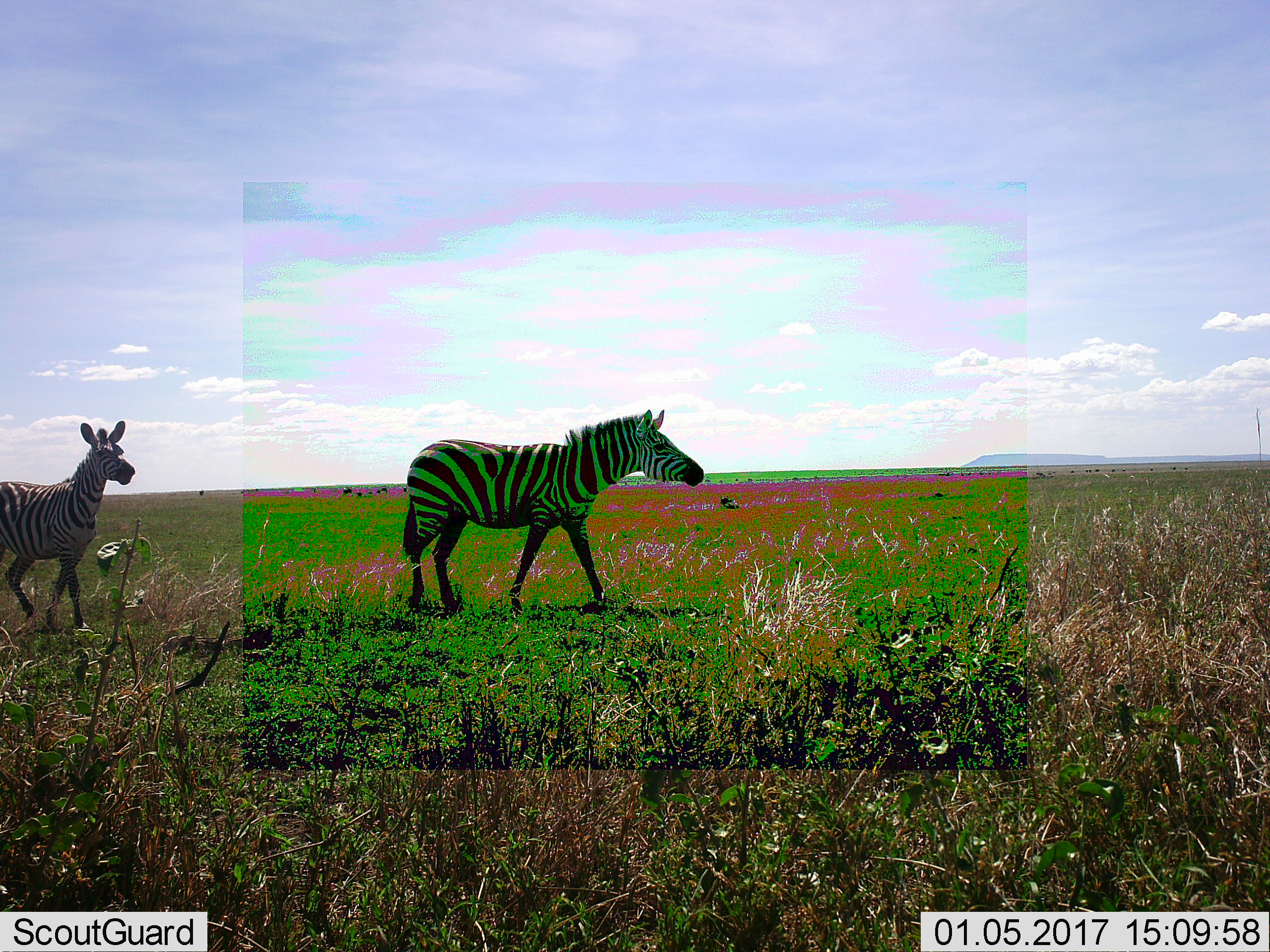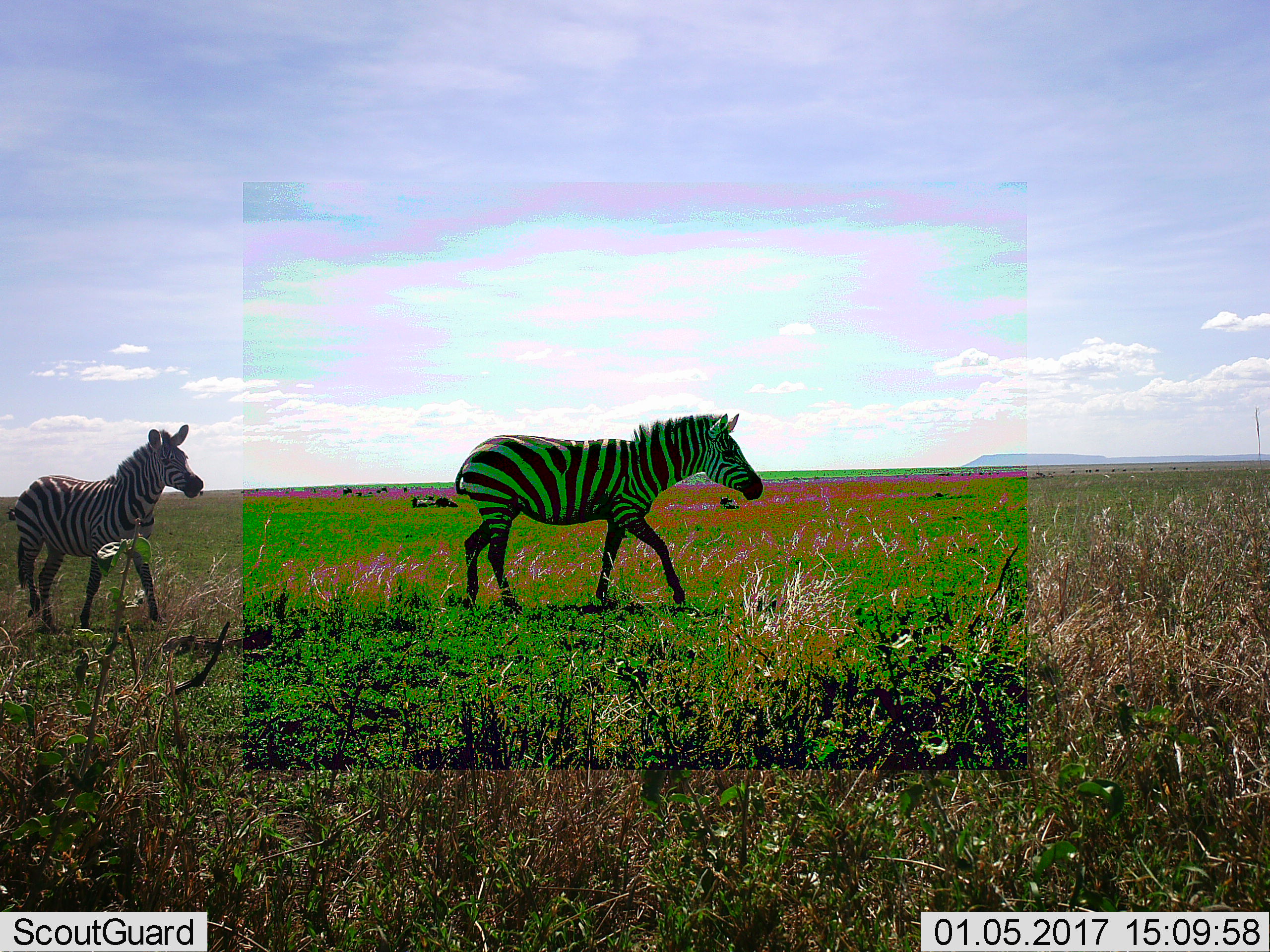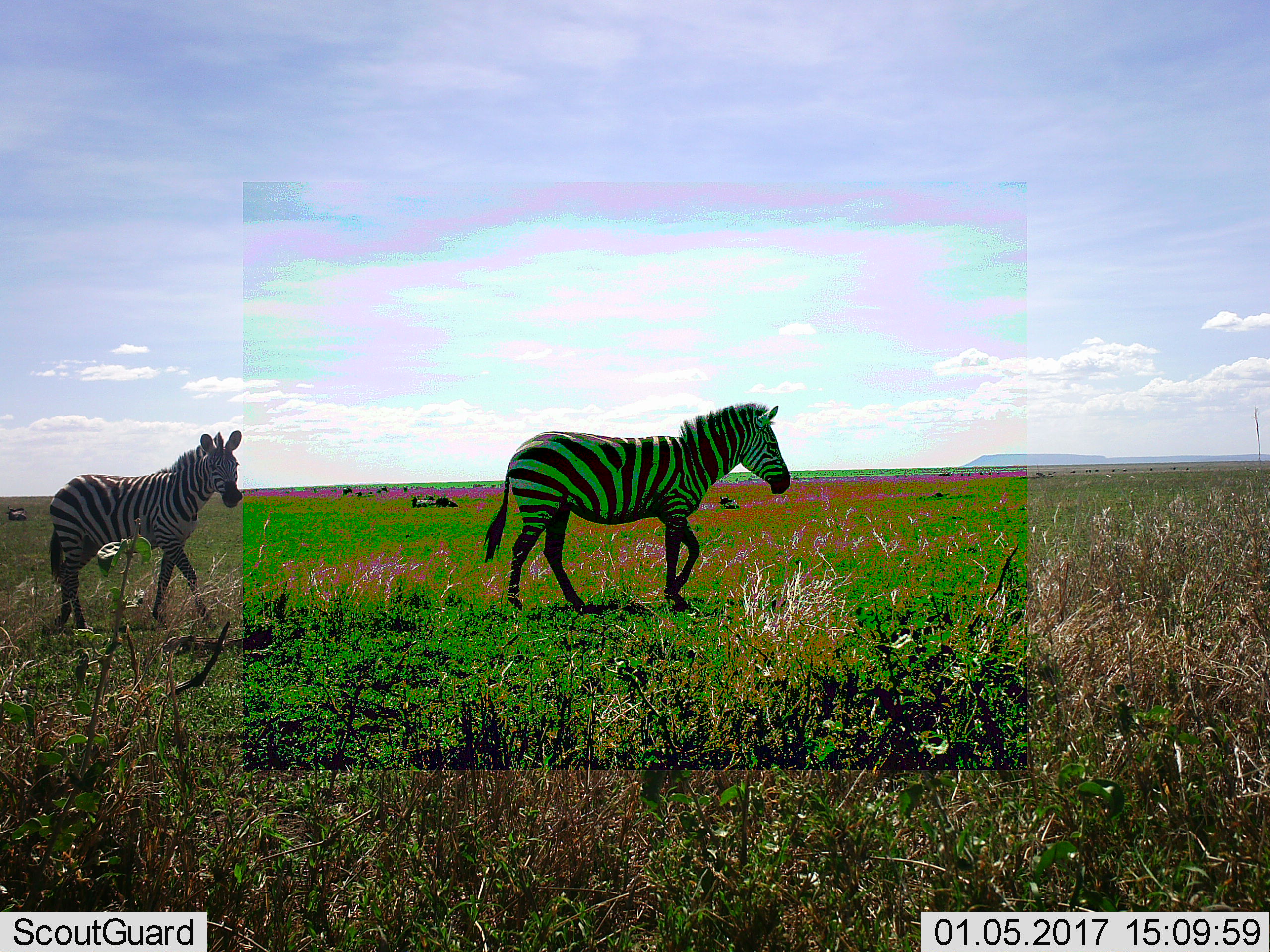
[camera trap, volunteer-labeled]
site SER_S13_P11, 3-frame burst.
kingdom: Animalia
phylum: Chordata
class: Mammalia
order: Perissodactyla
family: Equidae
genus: Equus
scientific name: Equus quagga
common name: plains zebra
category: zebraplains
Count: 2.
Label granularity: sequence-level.